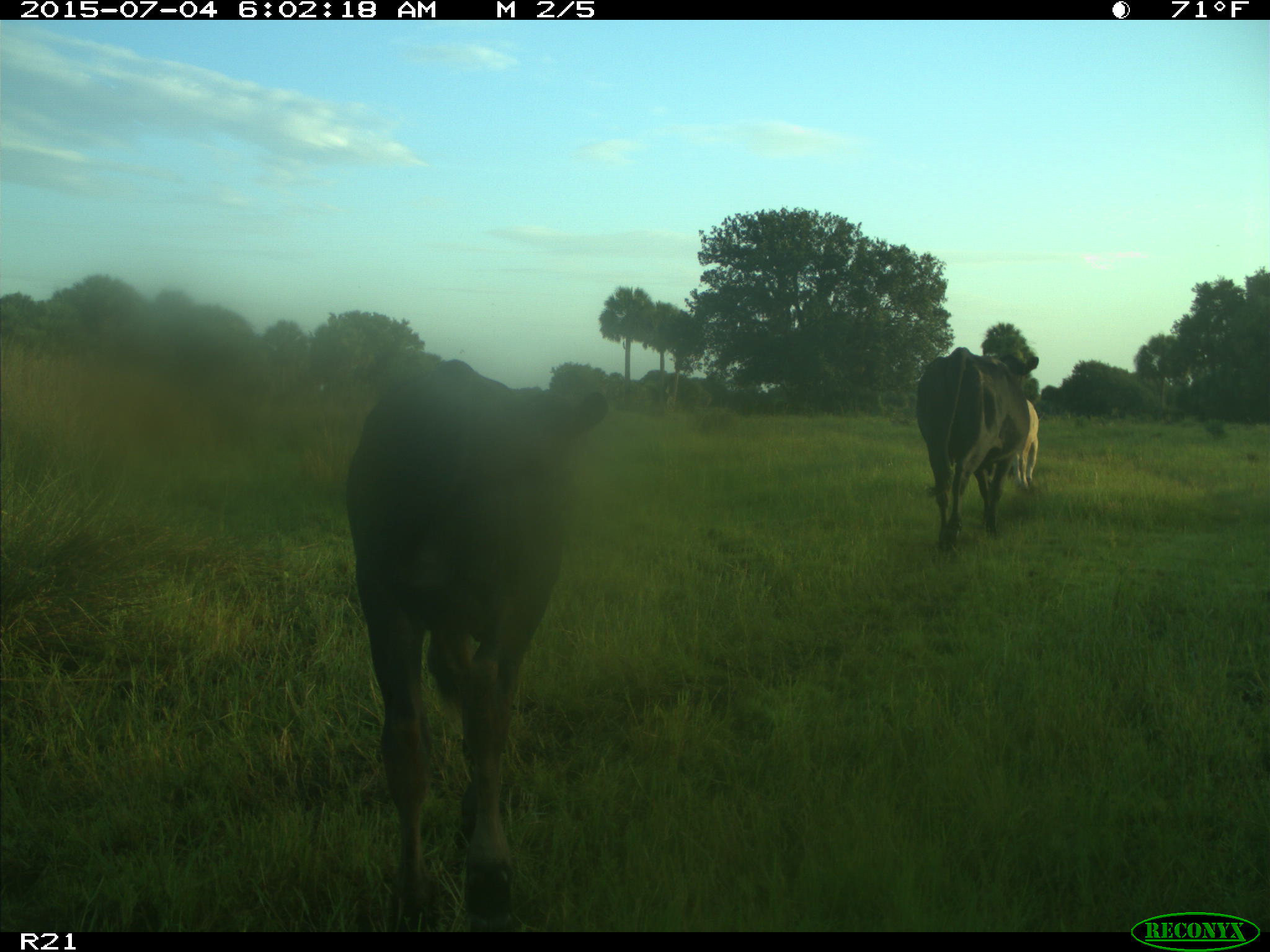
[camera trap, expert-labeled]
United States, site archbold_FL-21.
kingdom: Animalia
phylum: Chordata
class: Mammalia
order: Artiodactyla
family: Bovidae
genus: Bos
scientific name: Bos taurus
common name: domestic cow